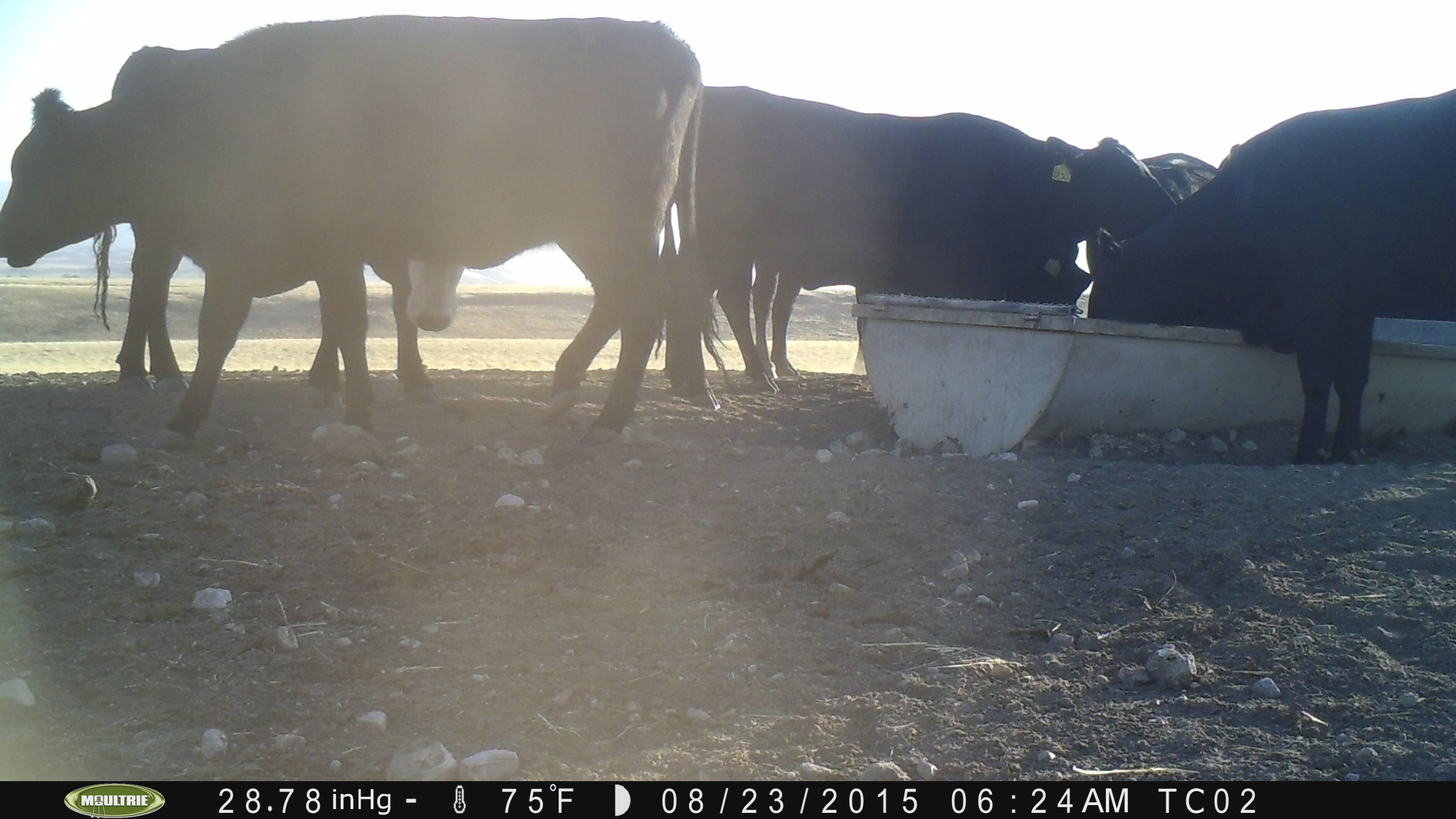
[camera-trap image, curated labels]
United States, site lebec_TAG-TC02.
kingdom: Animalia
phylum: Chordata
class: Mammalia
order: Artiodactyla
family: Bovidae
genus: Bos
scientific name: Bos taurus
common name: domestic cow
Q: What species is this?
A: Bos taurus (domestic cow).